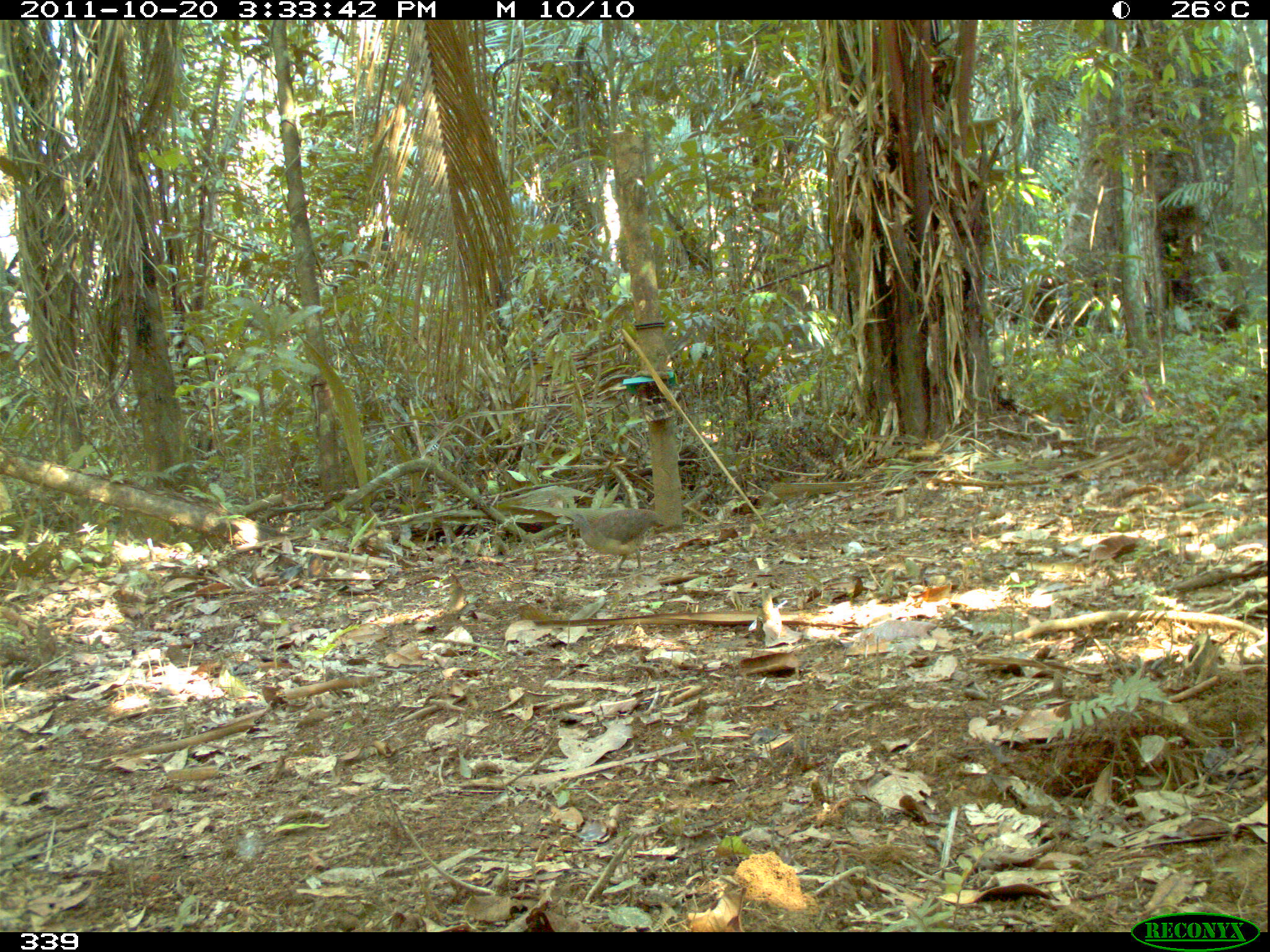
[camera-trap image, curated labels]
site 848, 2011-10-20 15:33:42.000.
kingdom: Animalia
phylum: Chordata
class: Aves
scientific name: Aves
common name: bird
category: unknown bird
Unknown bird (bird) (Aves).